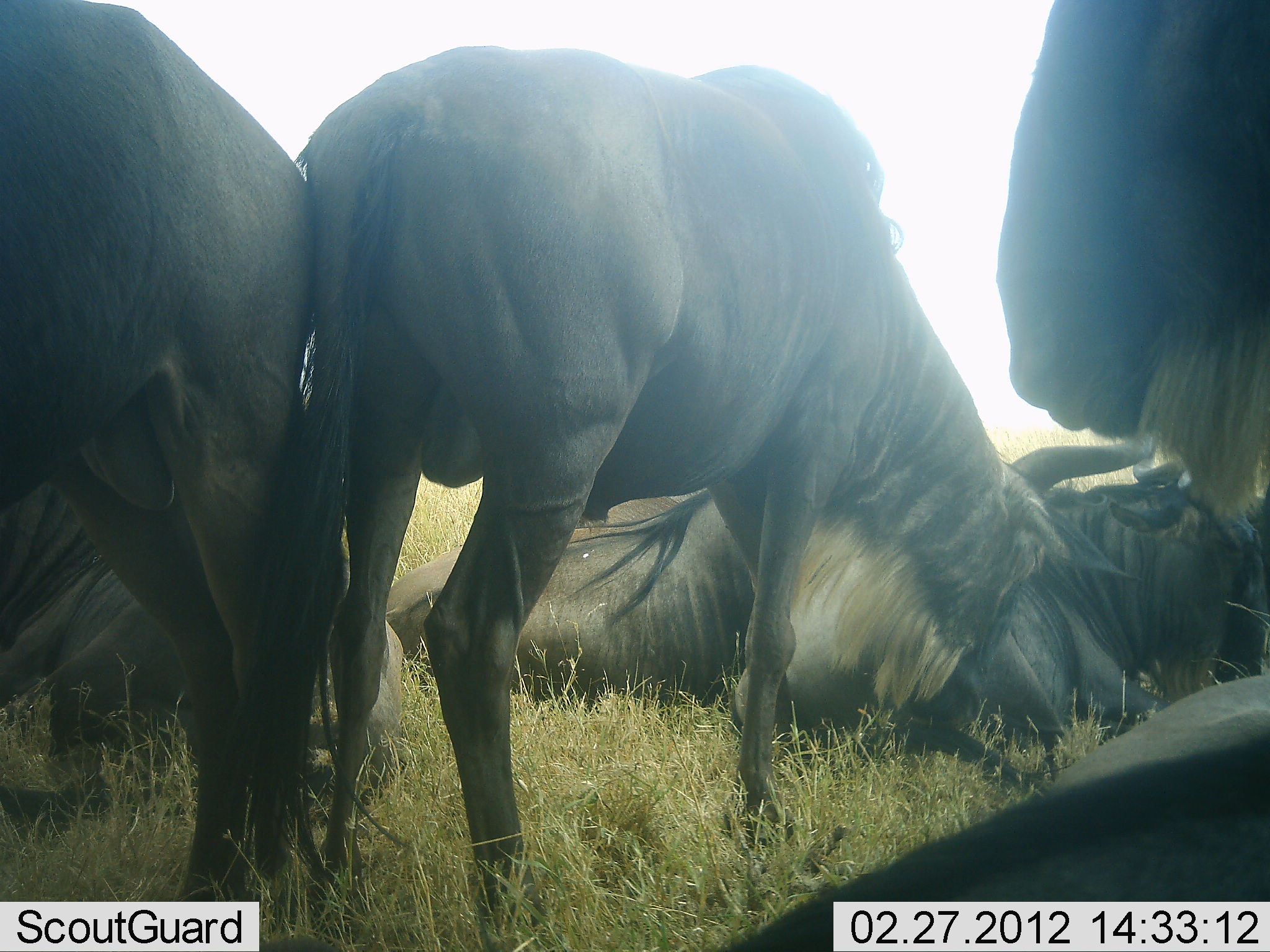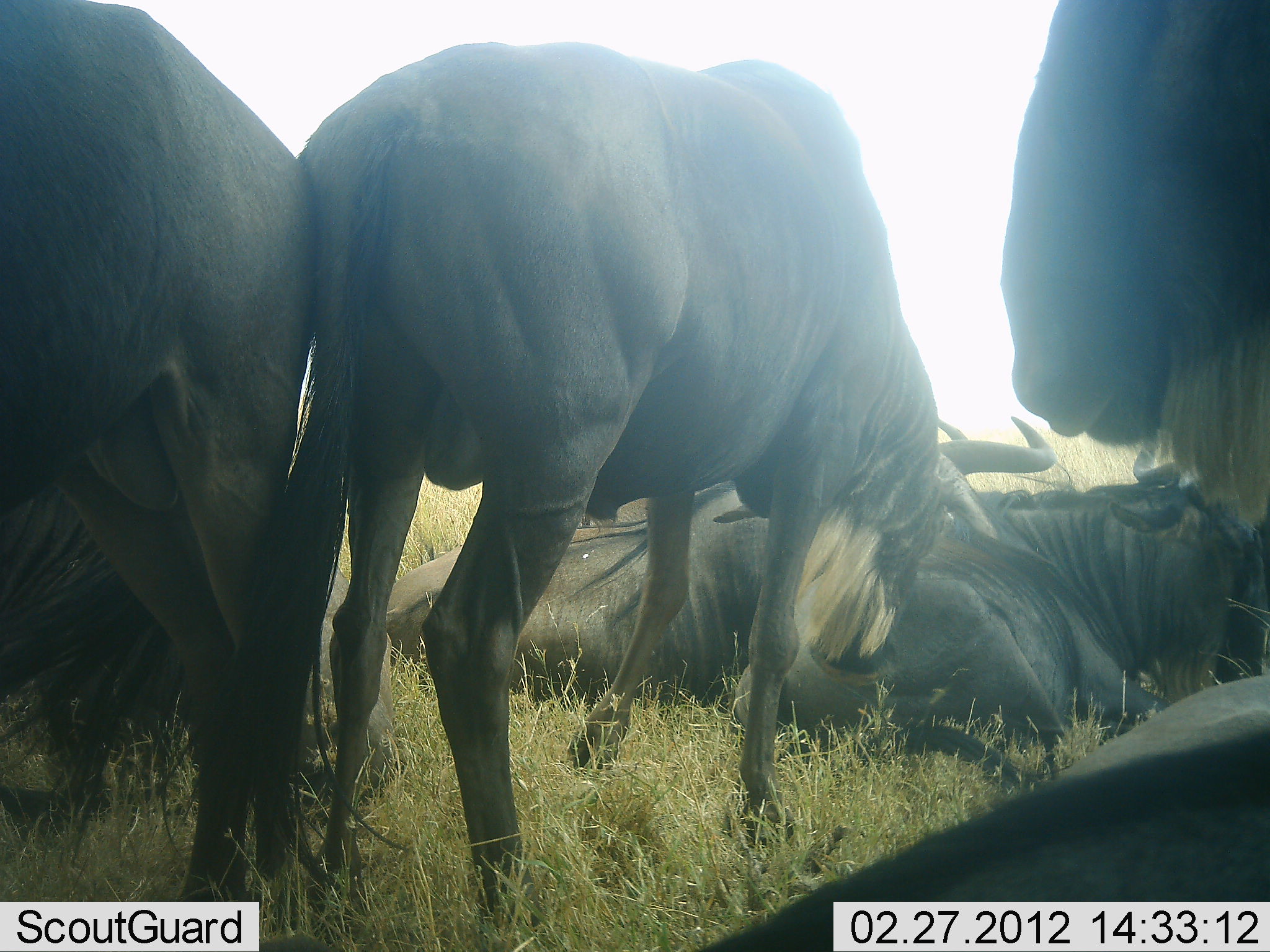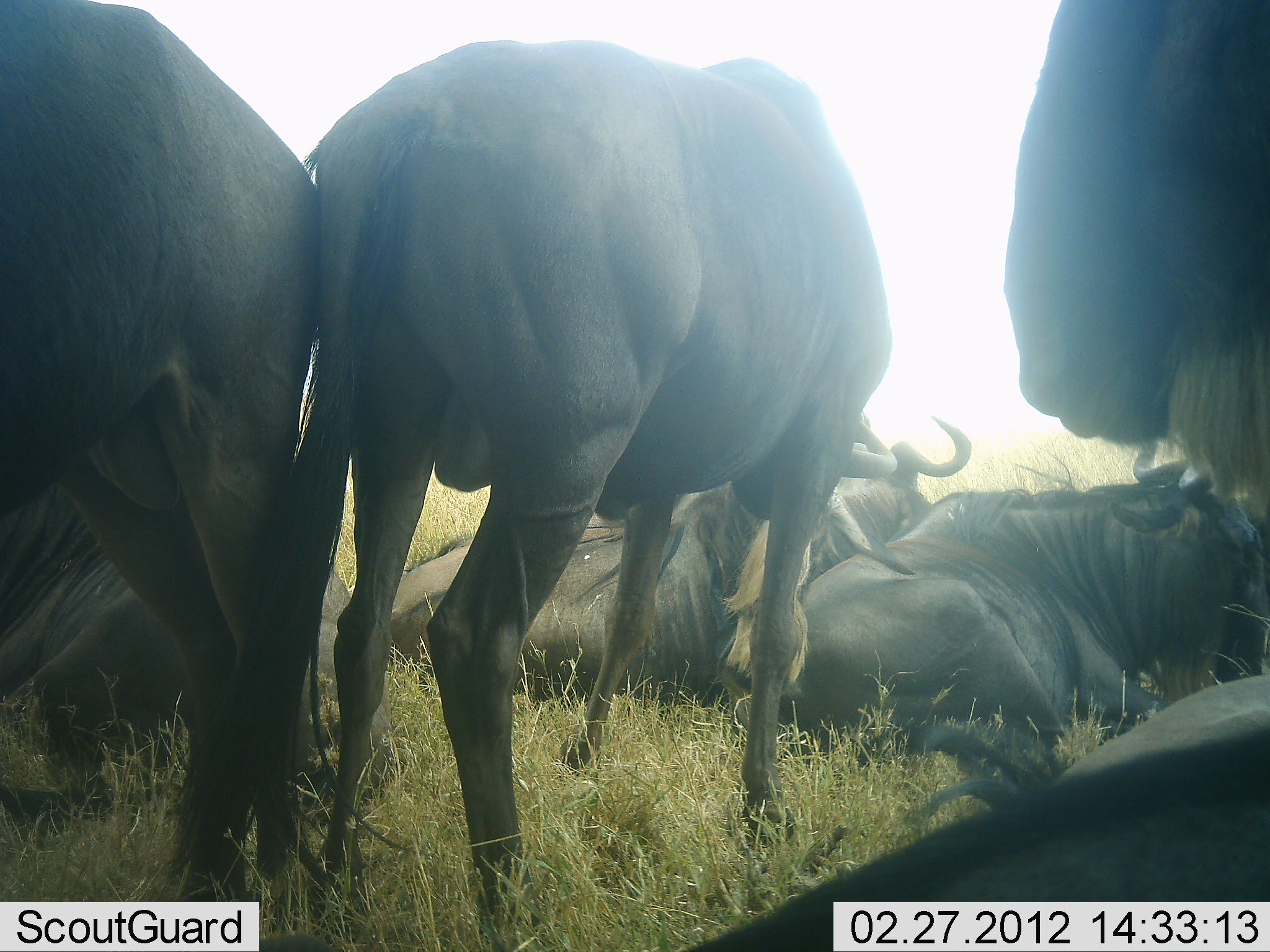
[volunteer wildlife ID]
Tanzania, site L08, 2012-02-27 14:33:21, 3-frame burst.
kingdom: Animalia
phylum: Chordata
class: Mammalia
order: Artiodactyla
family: Bovidae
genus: Connochaetes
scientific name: Connochaetes taurinus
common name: blue wildebeest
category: wildebeest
Wildebeest (blue wildebeest) (Connochaetes taurinus), count 7. Behavior (volunteer vote fractions): standing 69%, resting 100%, moving 8%, interacting 15%. Young present (vote fraction): 0%. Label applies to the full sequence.